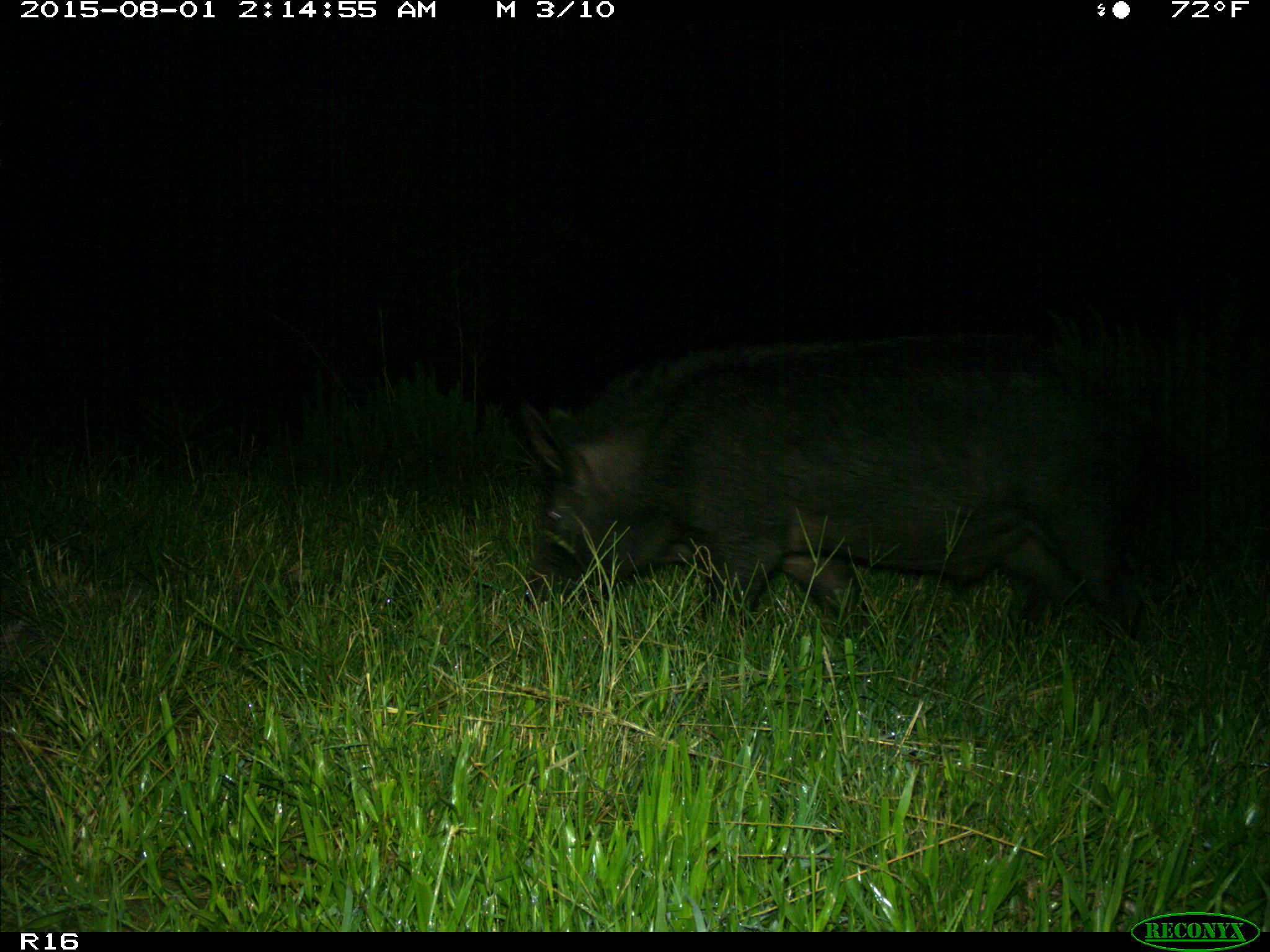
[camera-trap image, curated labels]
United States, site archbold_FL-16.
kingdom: Animalia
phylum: Chordata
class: Mammalia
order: Artiodactyla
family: Suidae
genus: Sus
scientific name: Sus scrofa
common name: wild boar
Sus scrofa (wild boar).